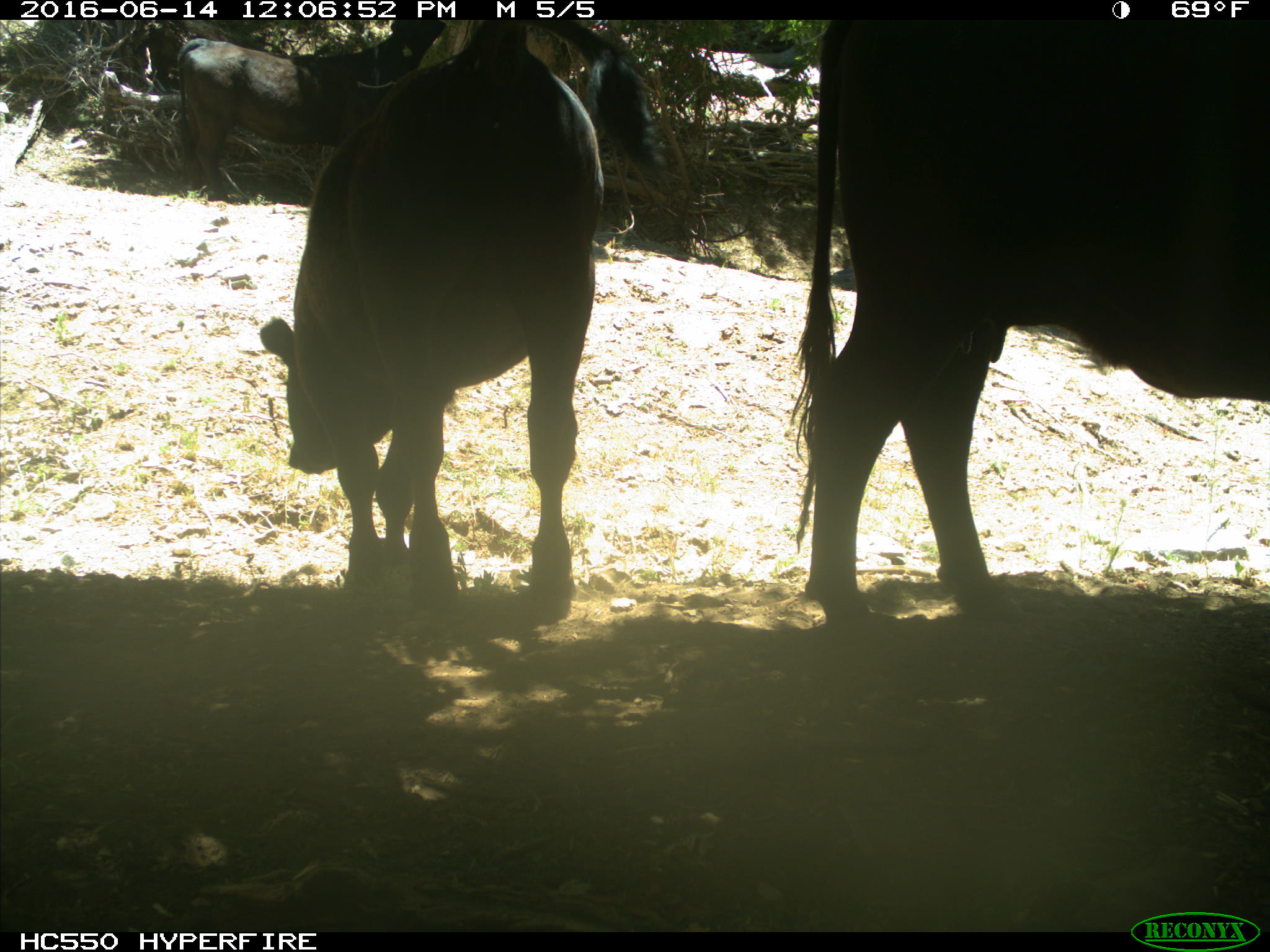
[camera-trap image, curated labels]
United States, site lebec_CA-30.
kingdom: Animalia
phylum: Chordata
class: Mammalia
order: Artiodactyla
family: Bovidae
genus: Bos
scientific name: Bos taurus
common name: domestic cow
Bos taurus (domestic cow).